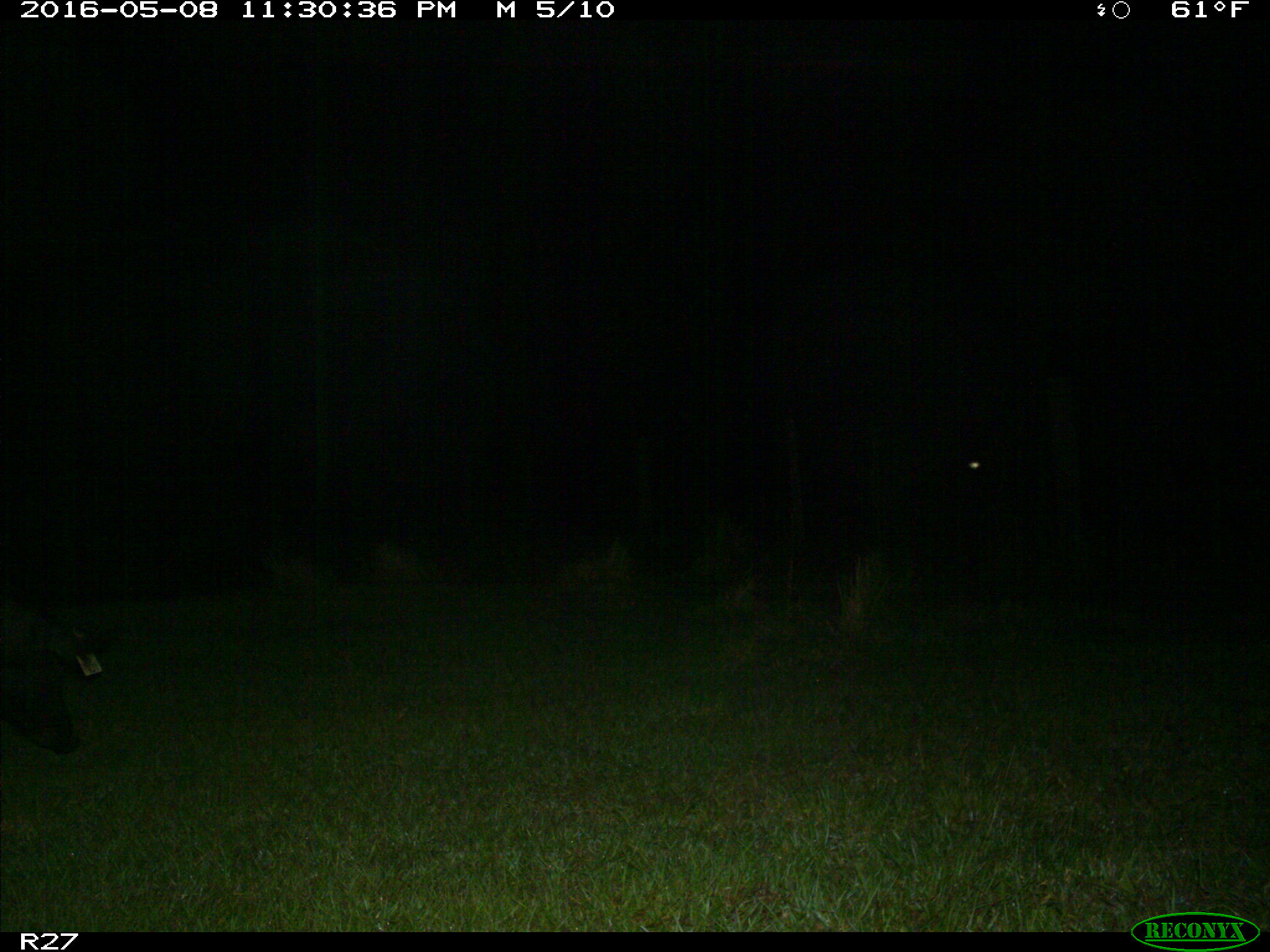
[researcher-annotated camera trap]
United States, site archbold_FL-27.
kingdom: Animalia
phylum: Chordata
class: Mammalia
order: Artiodactyla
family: Suidae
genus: Sus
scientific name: Sus scrofa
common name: wild boar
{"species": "Sus scrofa (wild boar)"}